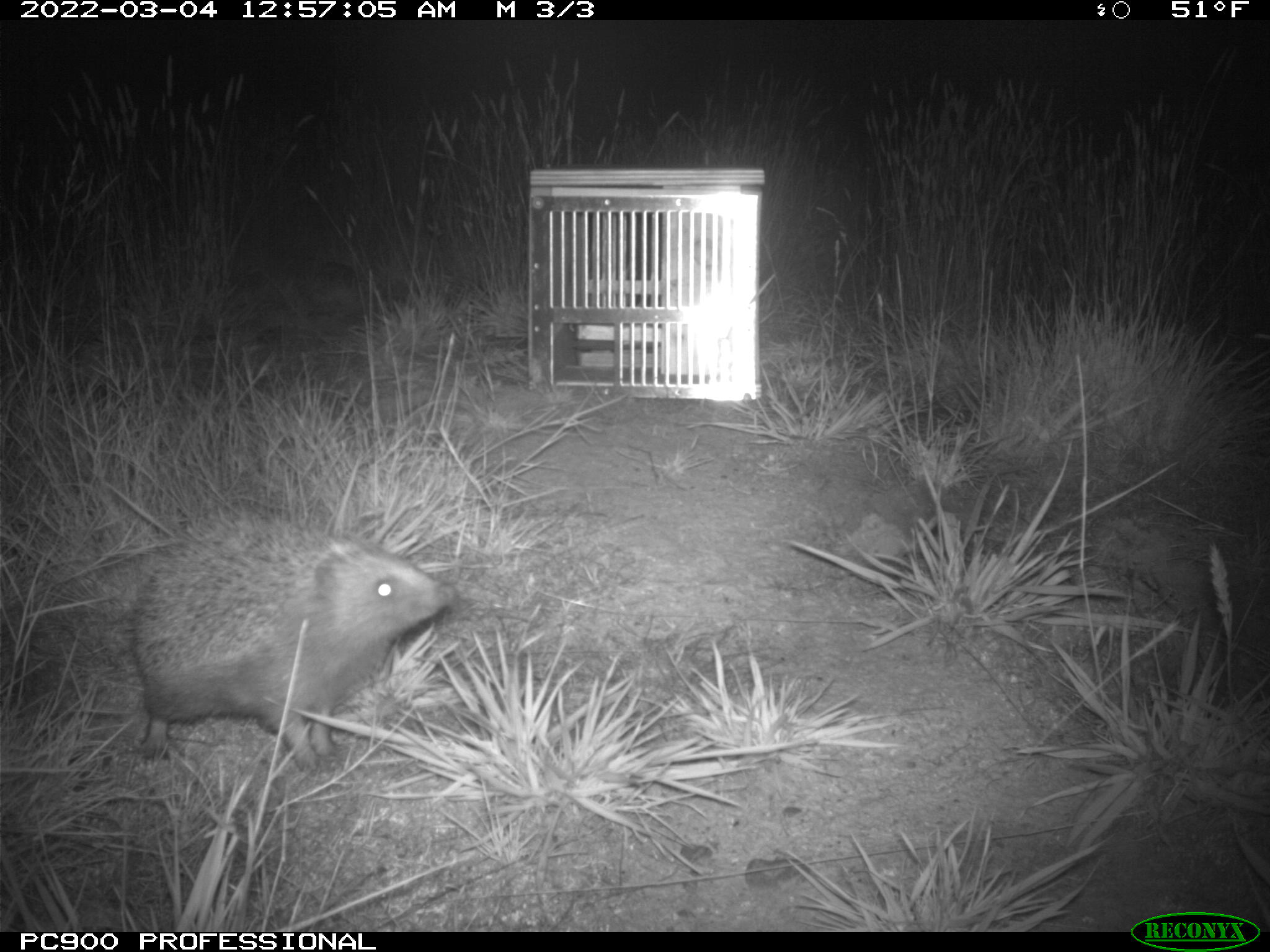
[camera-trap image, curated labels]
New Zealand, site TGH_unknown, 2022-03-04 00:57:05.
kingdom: Animalia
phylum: Chordata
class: Mammalia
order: Eulipotyphla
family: Erinaceidae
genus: Erinaceus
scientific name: Erinaceus europaeus europaeus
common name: european hedgehog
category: hedgehog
Hedgehog (european hedgehog) (Erinaceus europaeus europaeus).